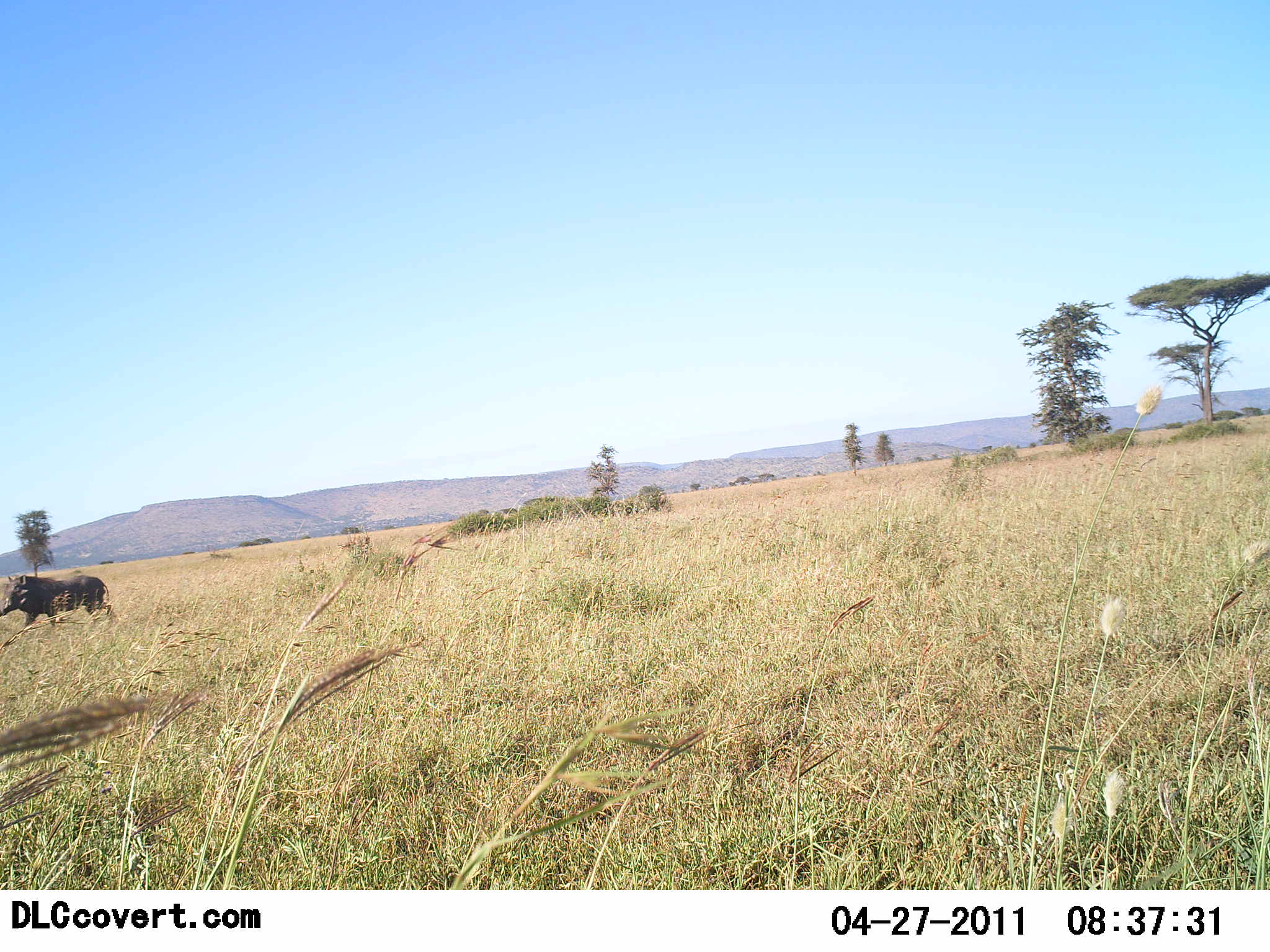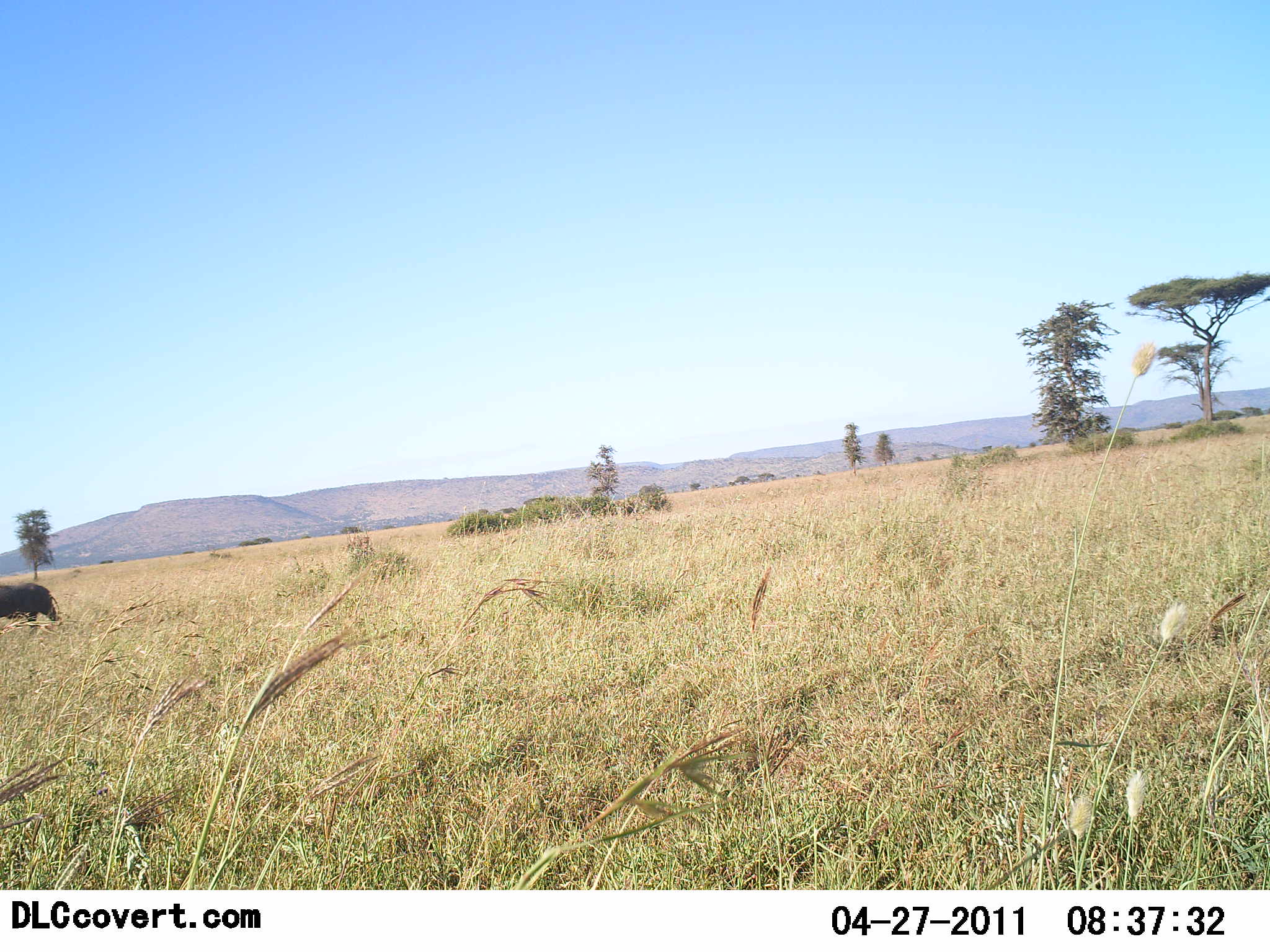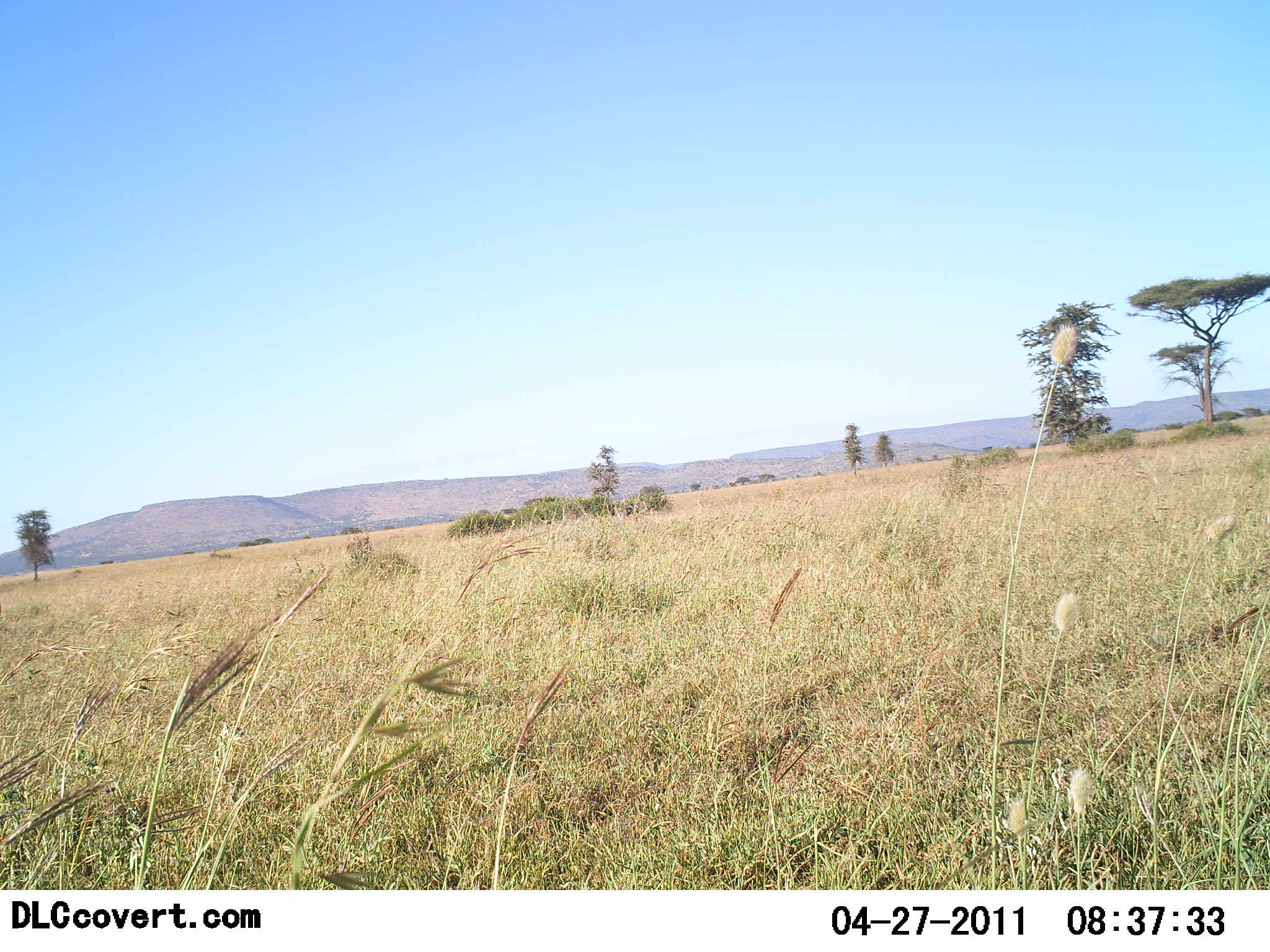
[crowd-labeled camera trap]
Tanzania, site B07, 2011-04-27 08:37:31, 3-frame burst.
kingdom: Animalia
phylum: Chordata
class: Mammalia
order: Artiodactyla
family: Suidae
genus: Phacochoerus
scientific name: Phacochoerus africanus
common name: warthog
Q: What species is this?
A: Warthog (Phacochoerus africanus).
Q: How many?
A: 1.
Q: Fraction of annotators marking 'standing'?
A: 0%.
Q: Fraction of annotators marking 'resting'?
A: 0%.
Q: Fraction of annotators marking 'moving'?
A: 100%.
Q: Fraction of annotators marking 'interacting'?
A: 0%.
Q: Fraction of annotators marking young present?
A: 0%.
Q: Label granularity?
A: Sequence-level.